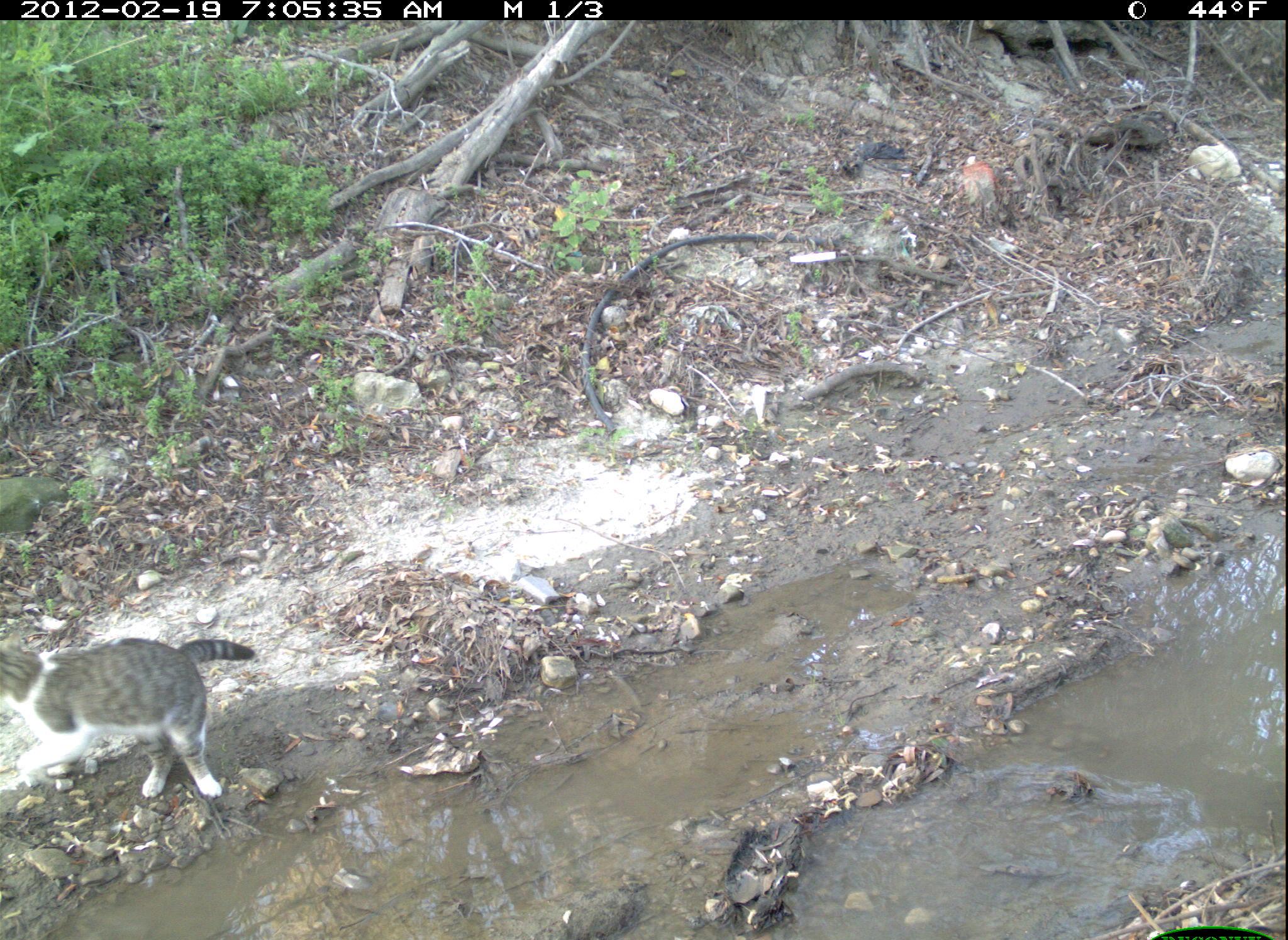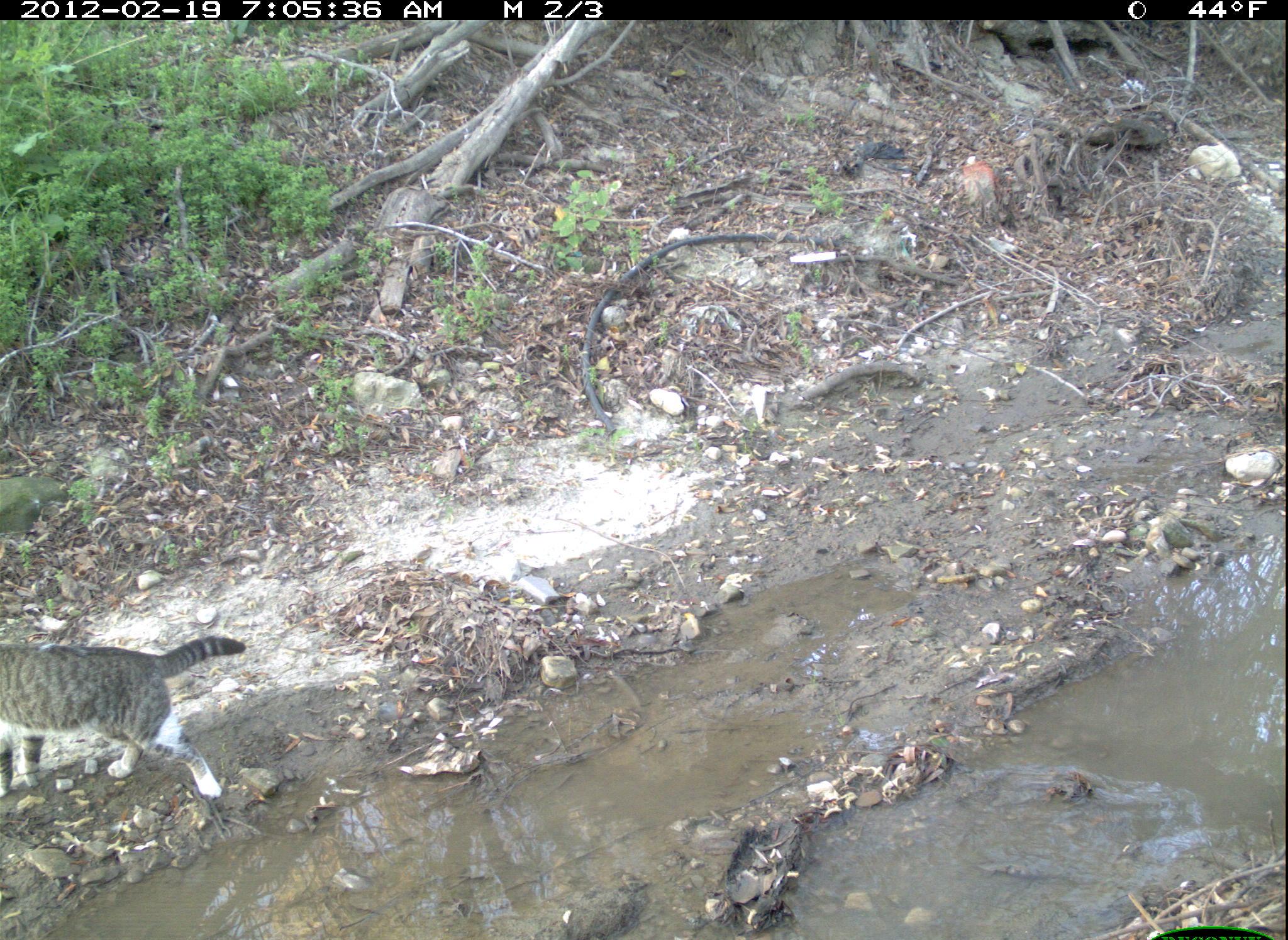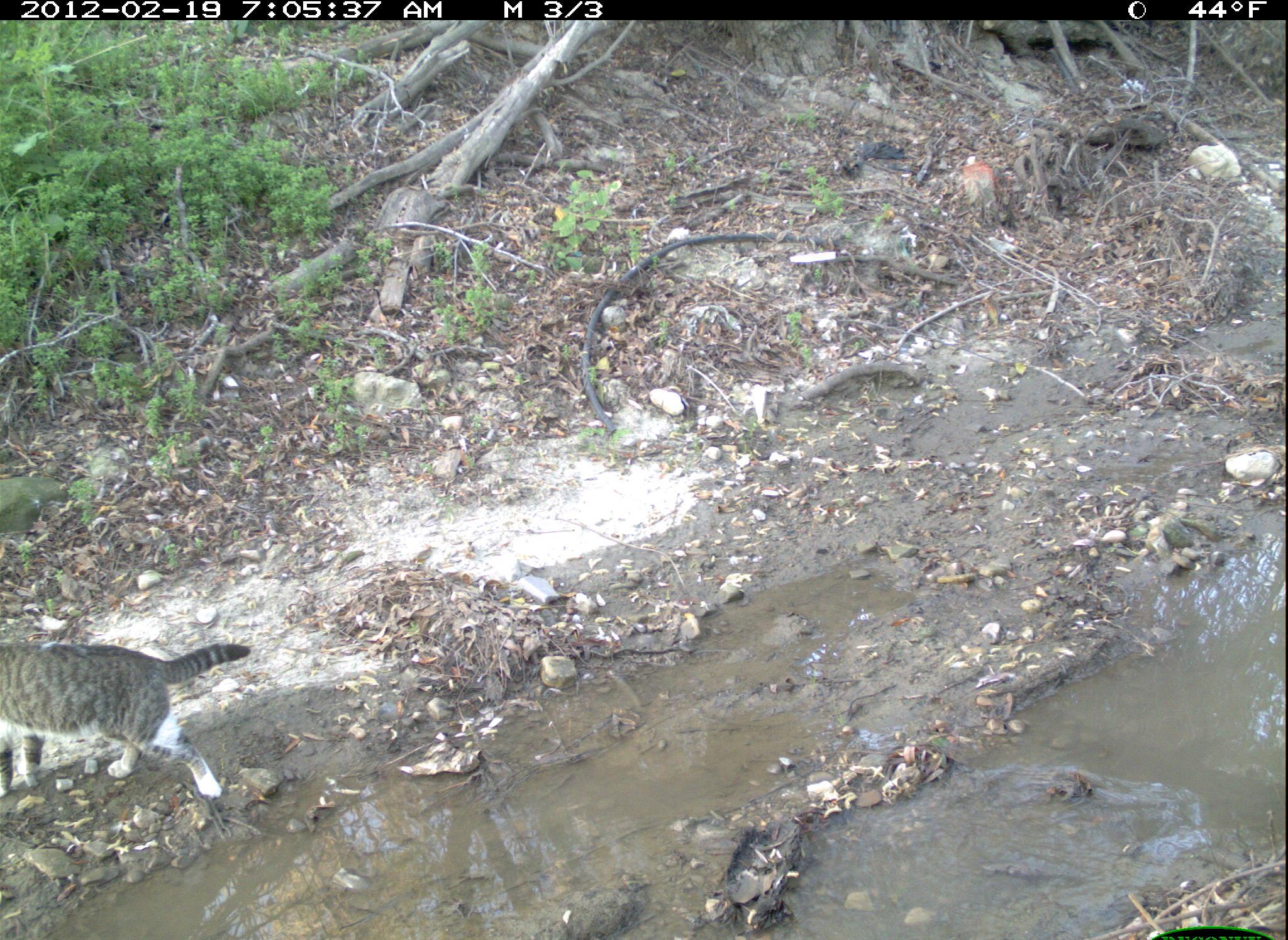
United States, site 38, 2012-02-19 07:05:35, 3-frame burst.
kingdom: Animalia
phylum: Chordata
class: Mammalia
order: Carnivora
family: Felidae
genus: Felis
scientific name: Felis catus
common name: cat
Cat (Felis catus).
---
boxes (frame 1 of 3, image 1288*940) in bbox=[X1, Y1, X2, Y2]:
cat: bbox=[0, 619, 264, 810]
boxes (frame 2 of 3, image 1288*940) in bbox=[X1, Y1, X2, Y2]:
cat: bbox=[2, 614, 267, 830]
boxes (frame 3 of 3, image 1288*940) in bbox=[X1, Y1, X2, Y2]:
cat: bbox=[0, 628, 240, 817]